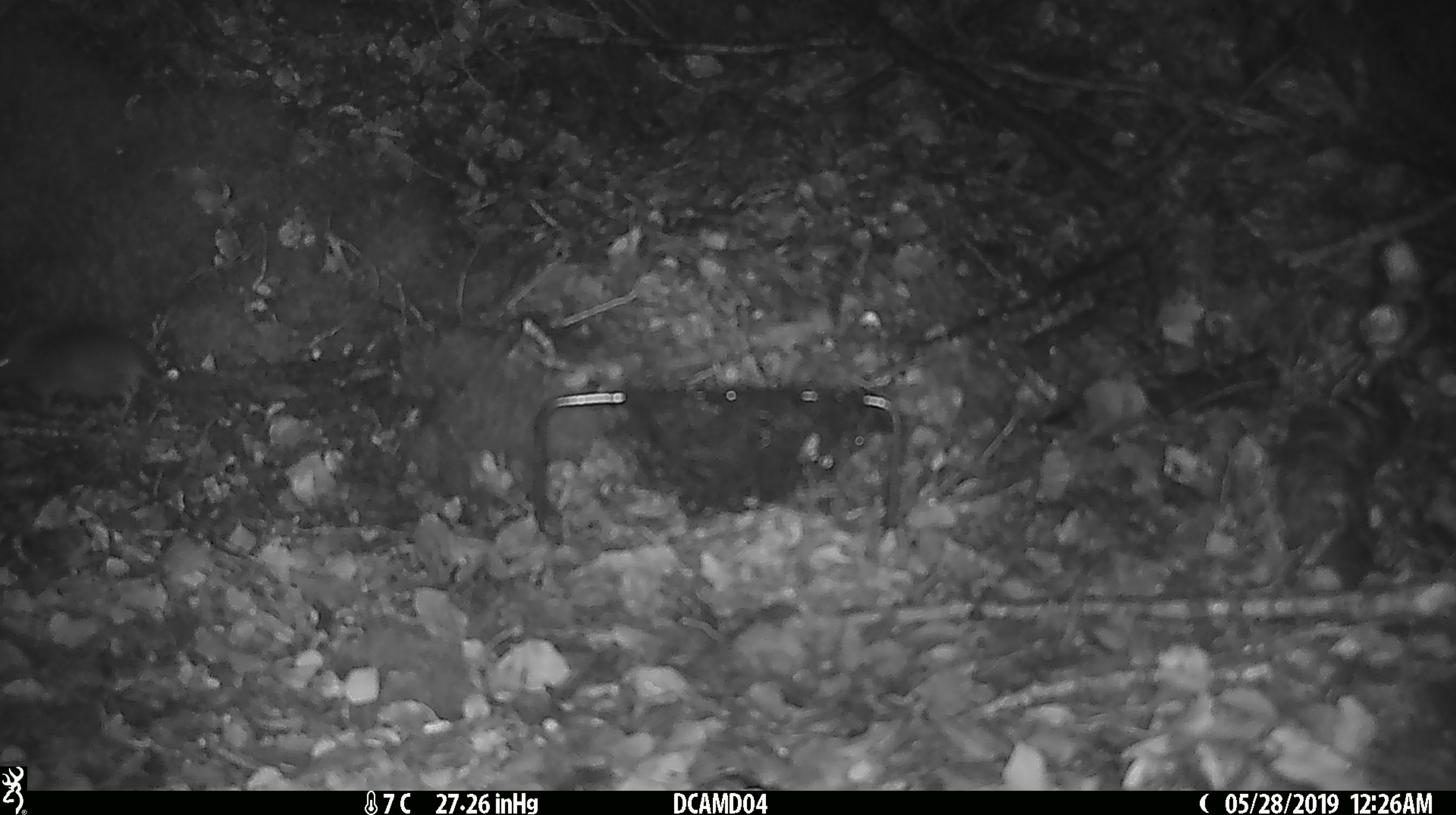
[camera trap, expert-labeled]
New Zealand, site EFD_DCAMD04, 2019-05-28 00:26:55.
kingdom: Animalia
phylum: Chordata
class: Mammalia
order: Rodentia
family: Muridae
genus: Mus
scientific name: Mus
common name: mouse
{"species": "mouse (Mus)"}